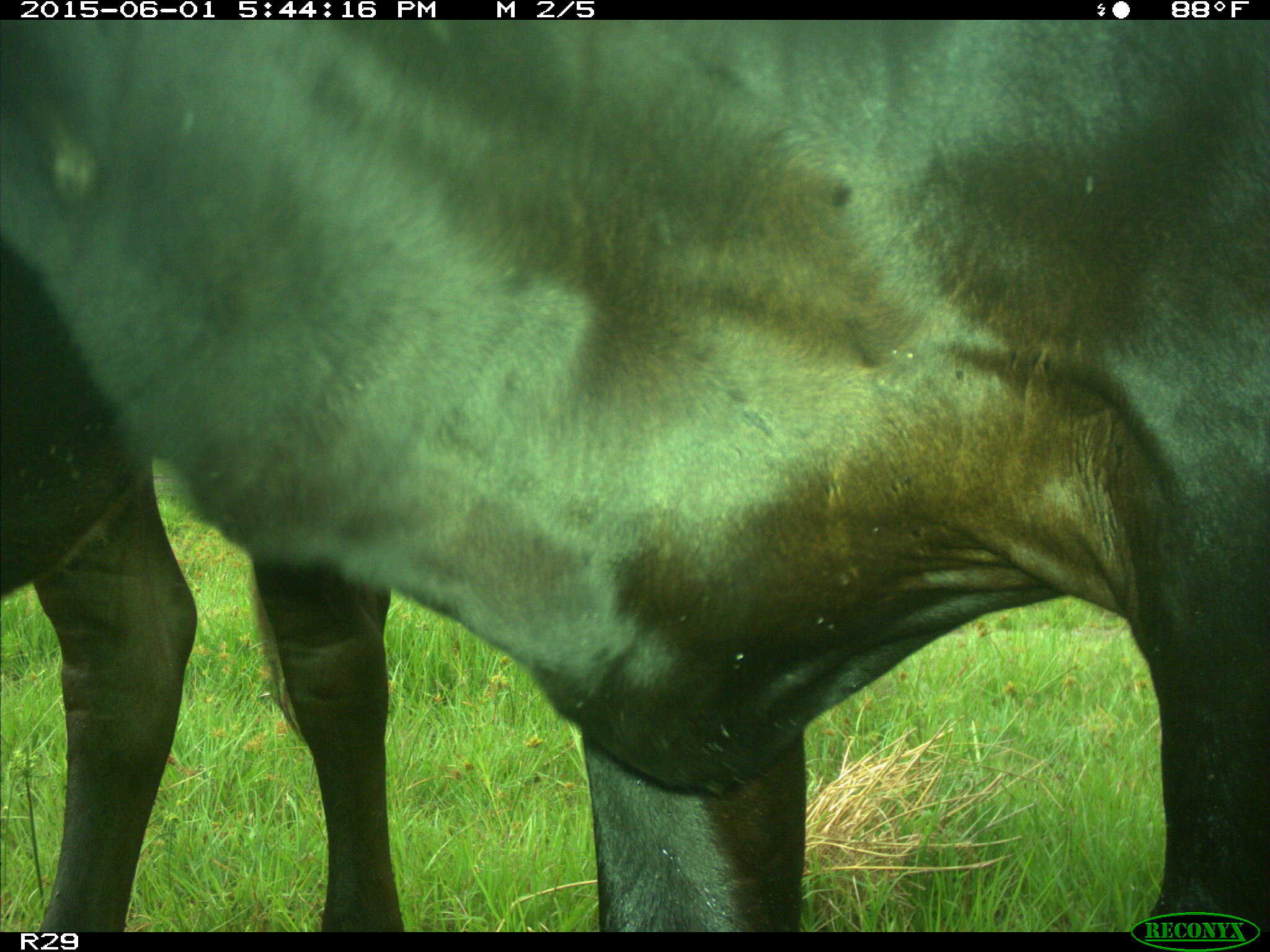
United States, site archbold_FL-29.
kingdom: Animalia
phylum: Chordata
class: Mammalia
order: Artiodactyla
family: Bovidae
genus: Bos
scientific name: Bos taurus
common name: domestic cow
Bos taurus (domestic cow).